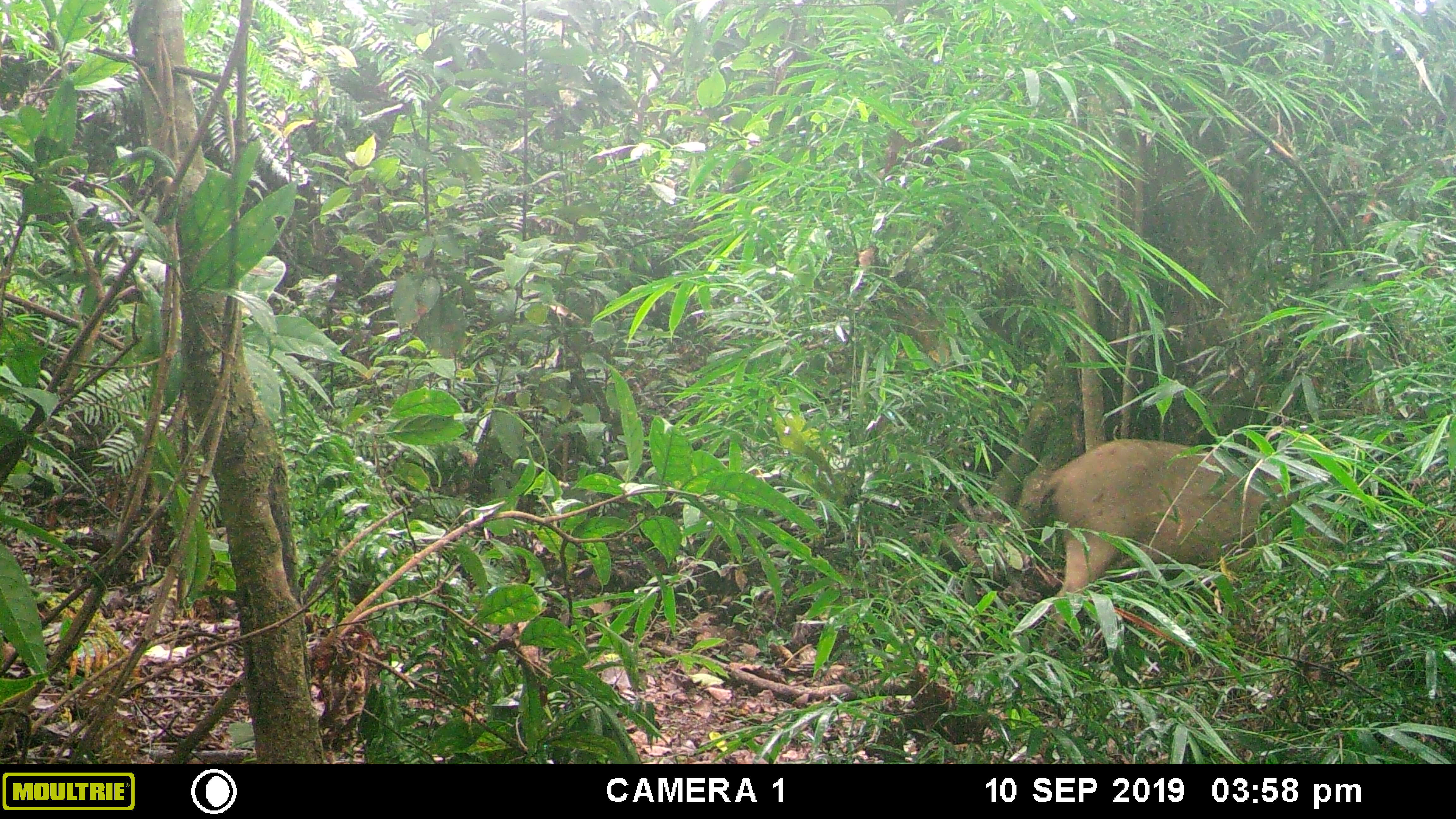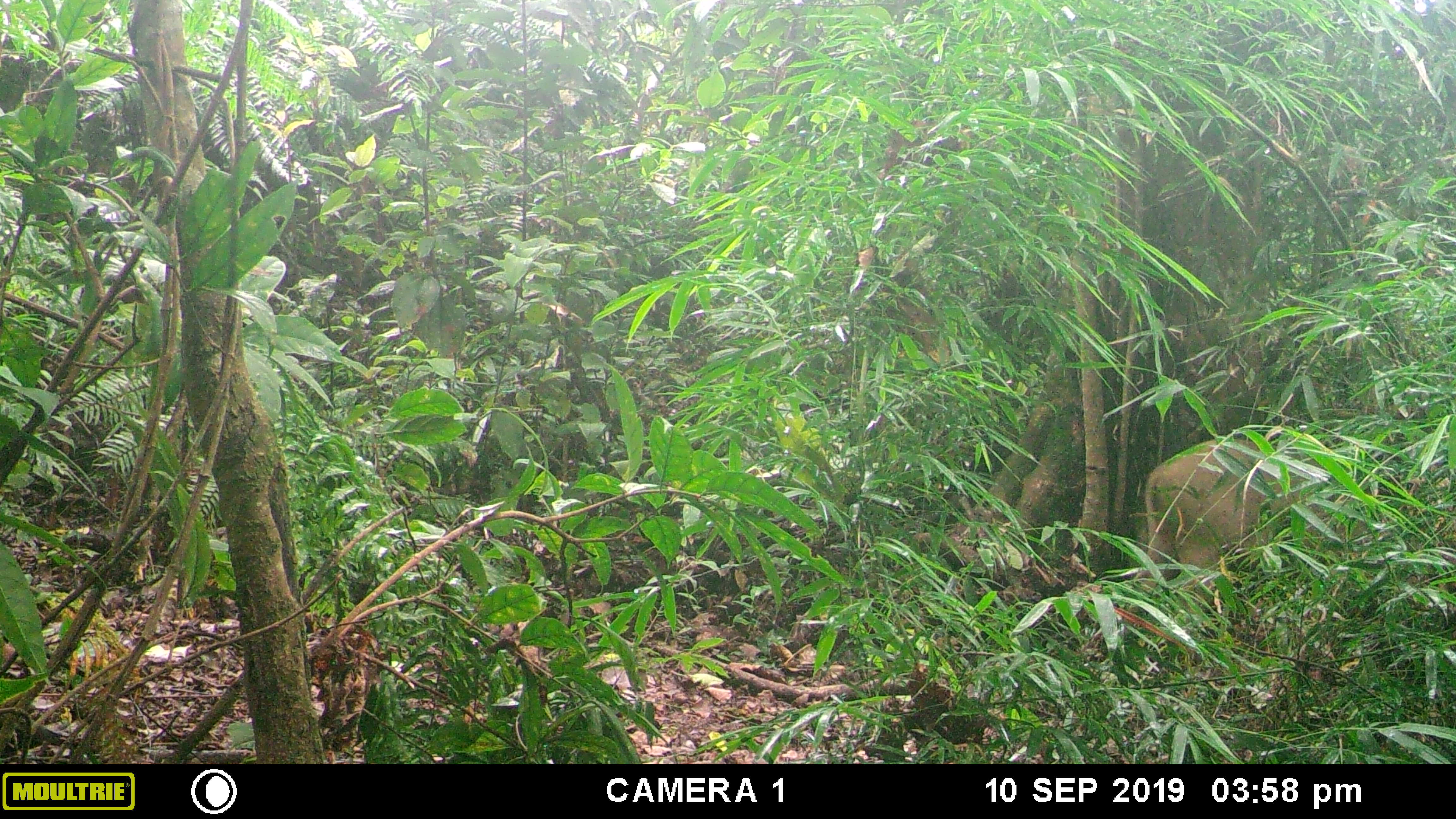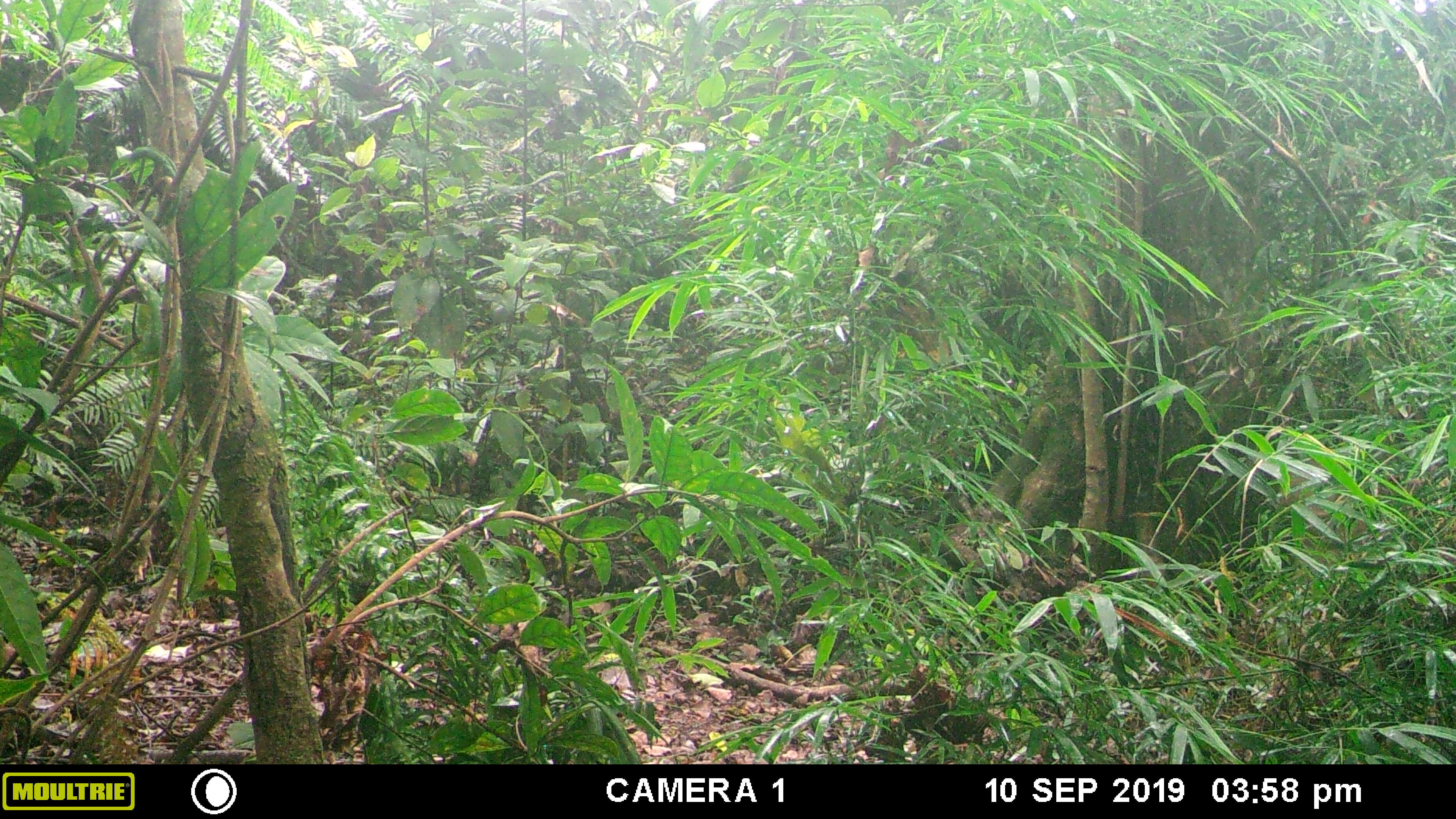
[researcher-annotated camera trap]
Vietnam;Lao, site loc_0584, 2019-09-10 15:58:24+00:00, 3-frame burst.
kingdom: Animalia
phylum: Chordata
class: Mammalia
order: Artiodactyla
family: Suidae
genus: Sus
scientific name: Sus scrofa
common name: eurasian wild pig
Eurasian wild pig (Sus scrofa). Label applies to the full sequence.